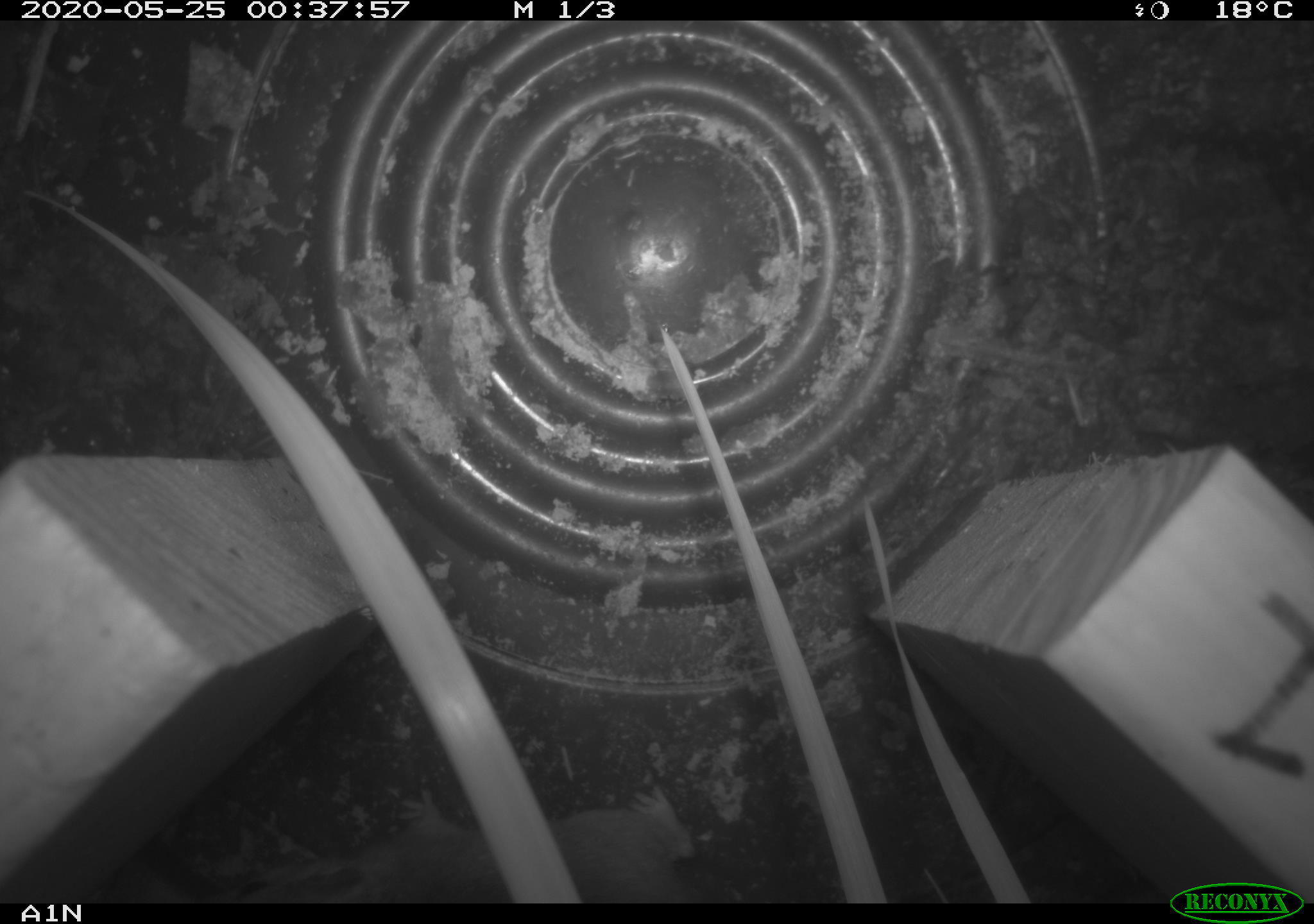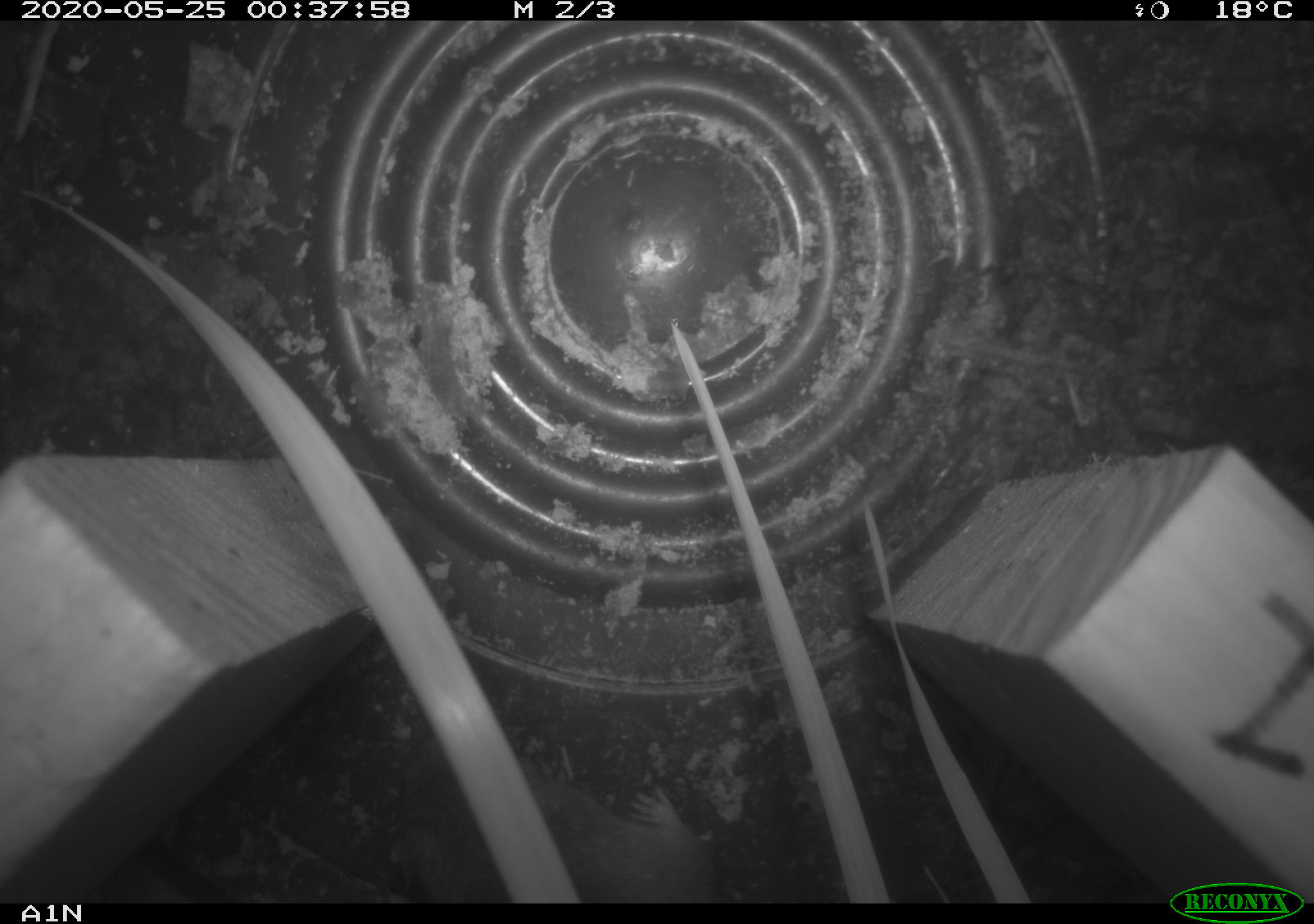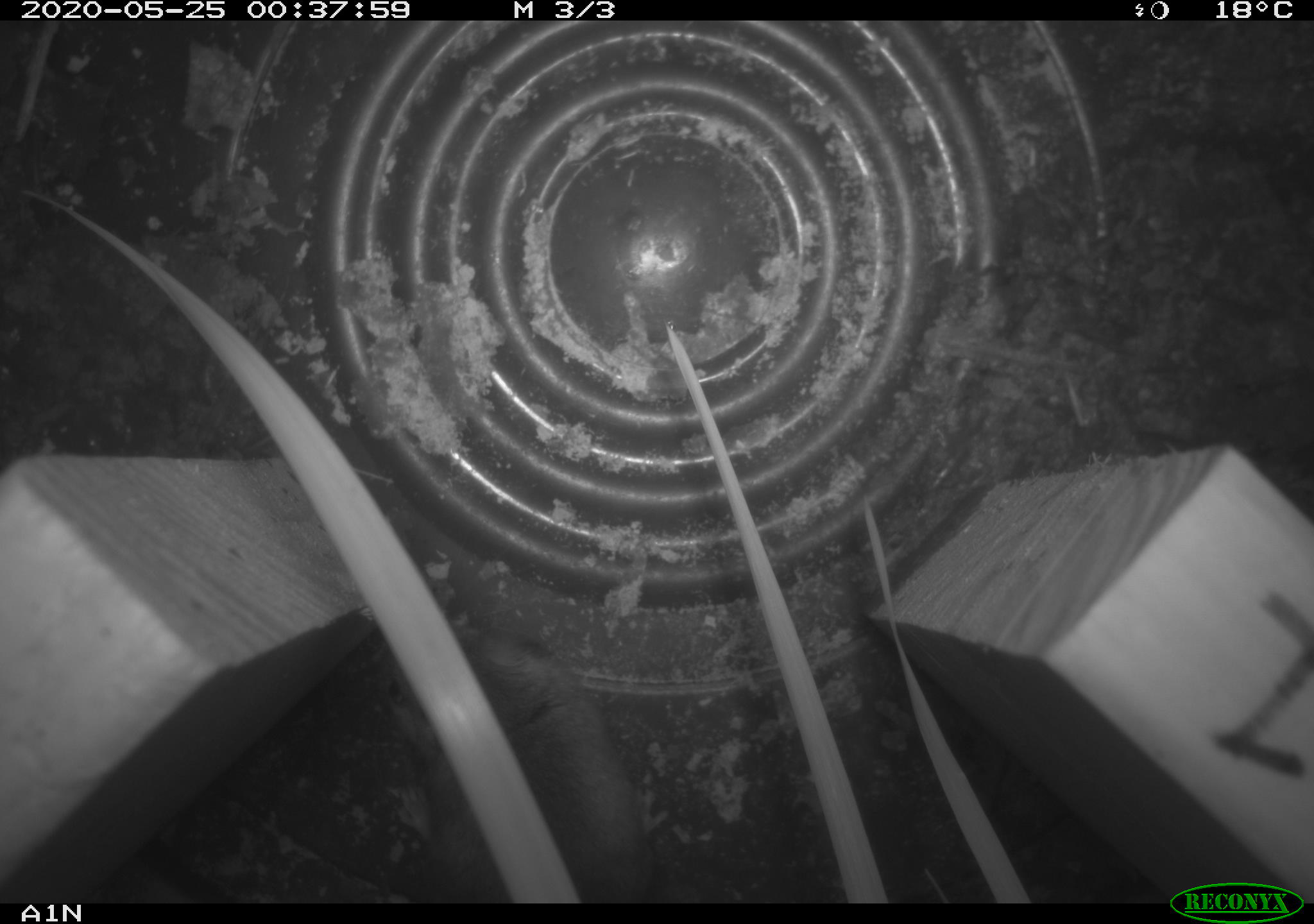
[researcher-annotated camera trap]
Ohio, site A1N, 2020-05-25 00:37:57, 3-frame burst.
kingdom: Animalia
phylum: Chordata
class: Mammalia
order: Rodentia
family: Cricetidae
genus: Peromyscus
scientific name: Peromyscus leucopus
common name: white-footed mouse